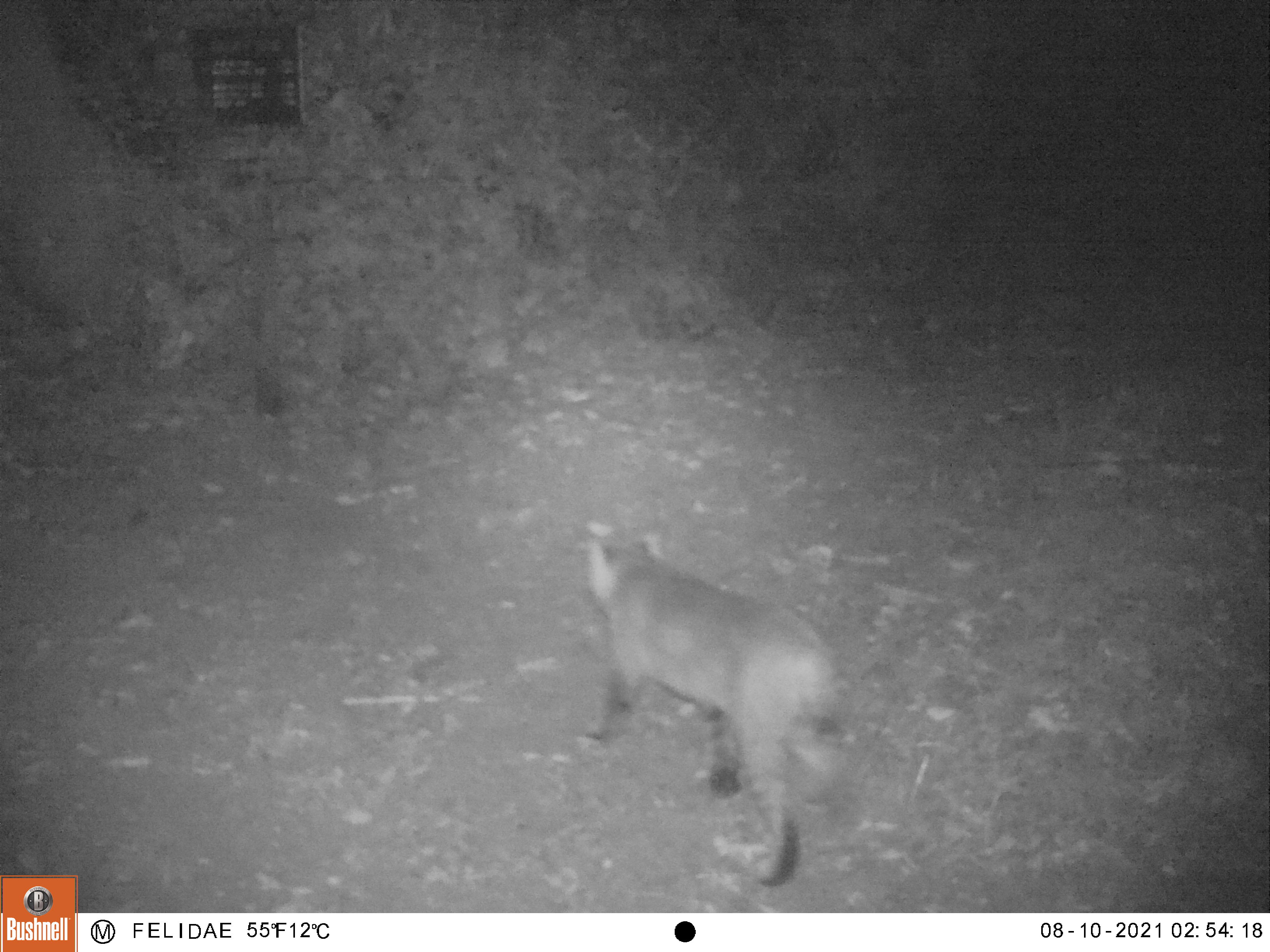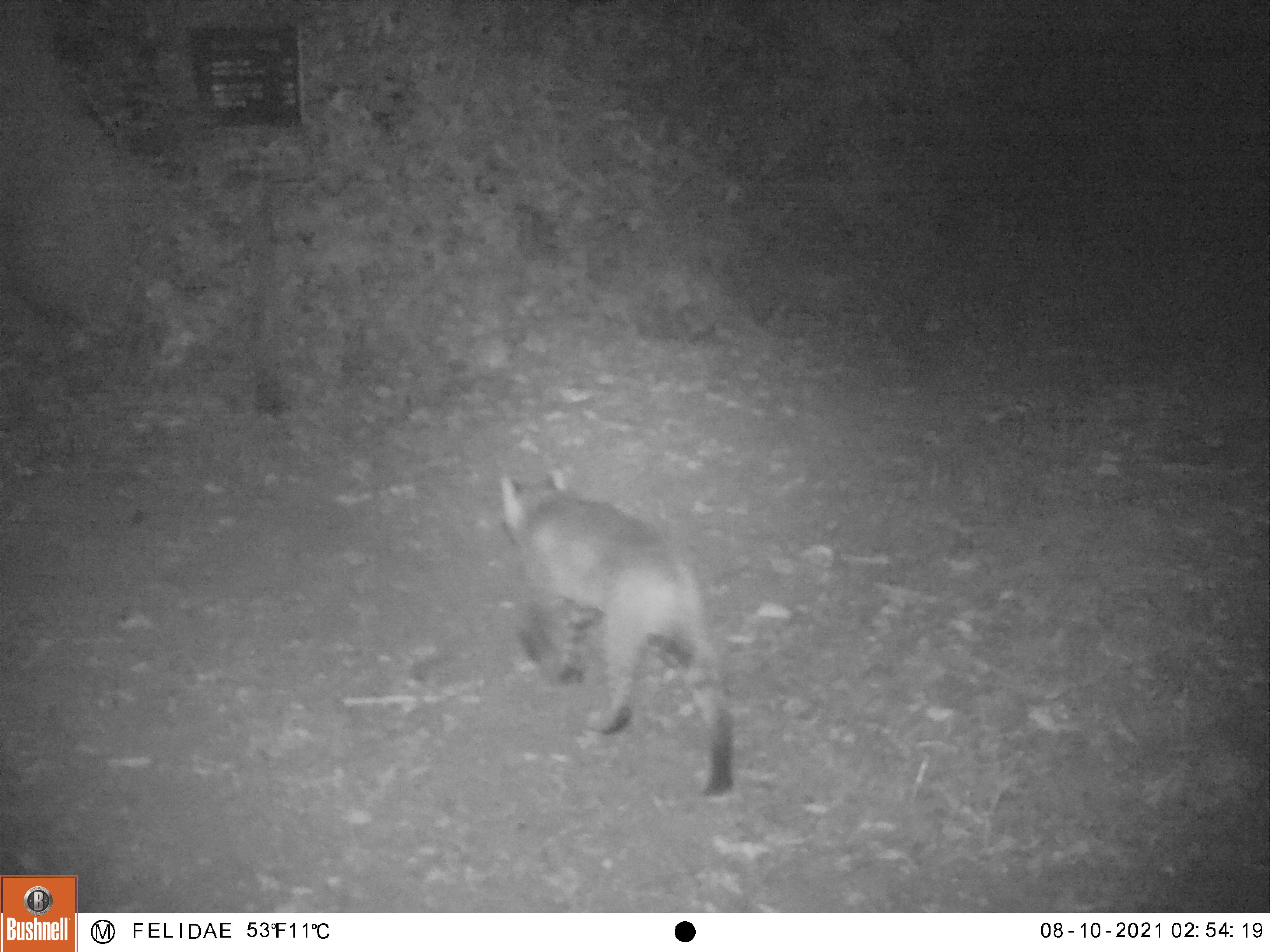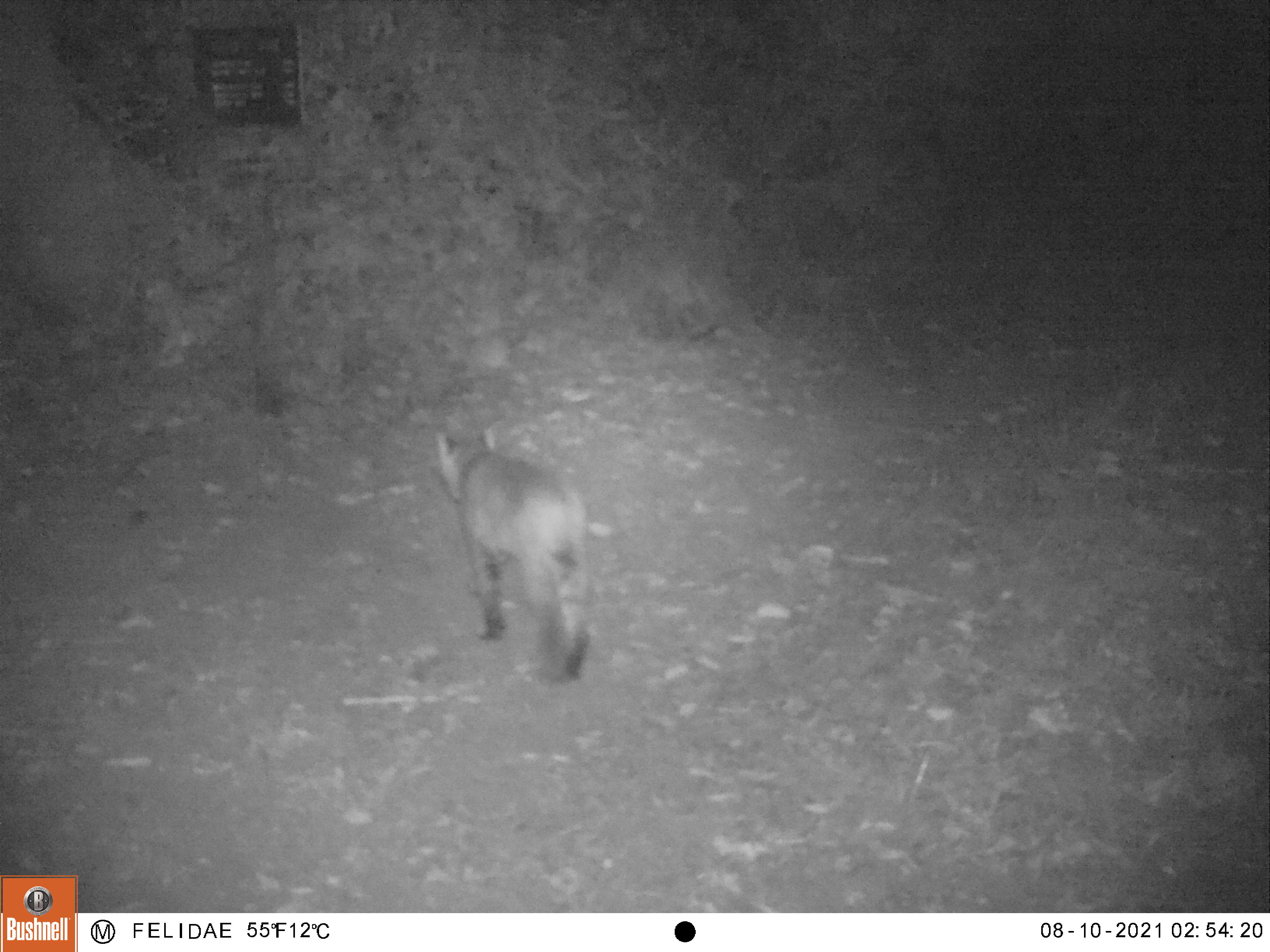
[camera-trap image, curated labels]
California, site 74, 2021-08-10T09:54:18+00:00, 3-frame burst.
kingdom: Animalia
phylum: Chordata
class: Mammalia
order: Carnivora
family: Felidae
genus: Lynx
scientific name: Lynx rufus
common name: bobcat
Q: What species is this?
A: Bobcat (Lynx rufus).